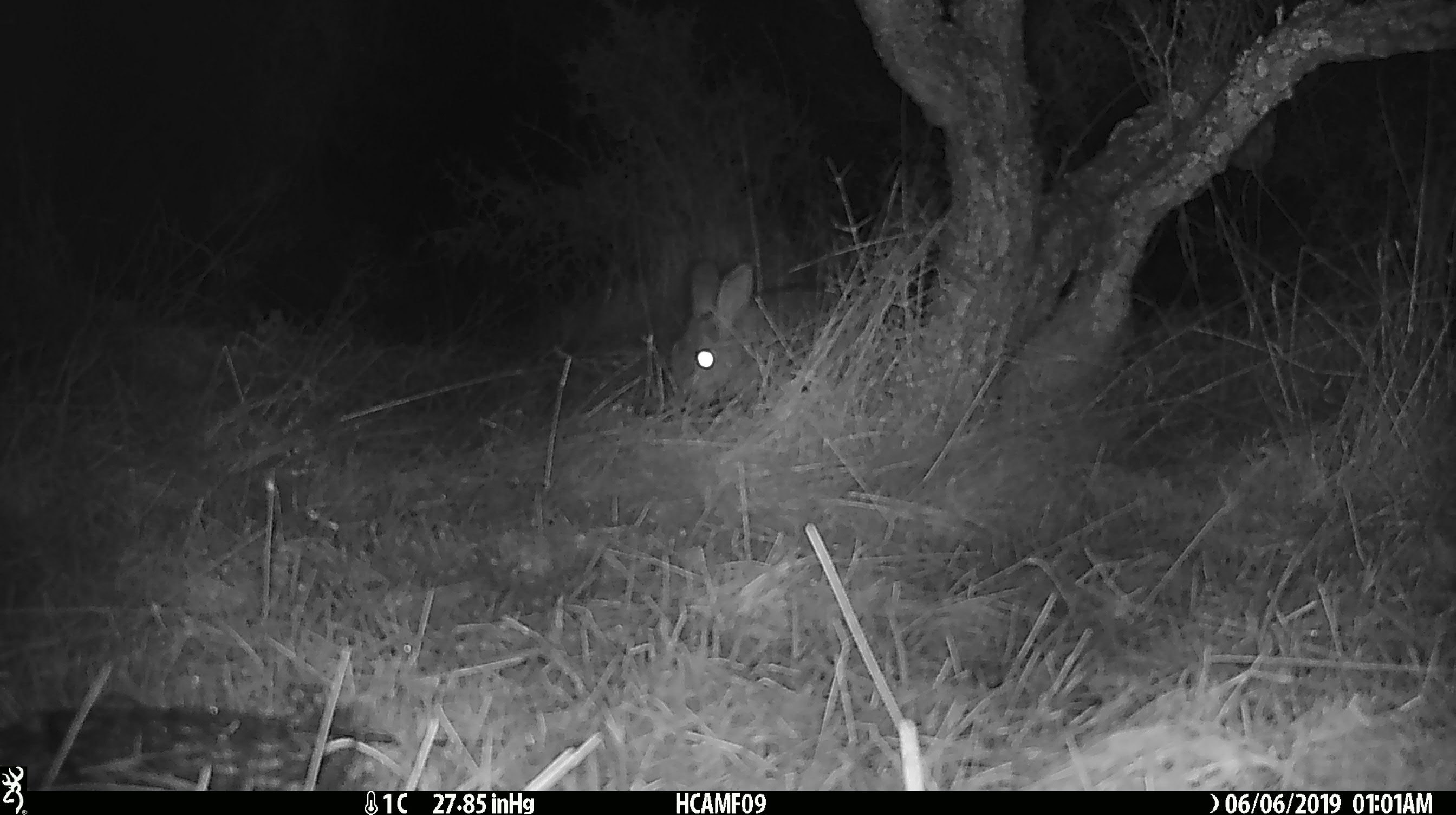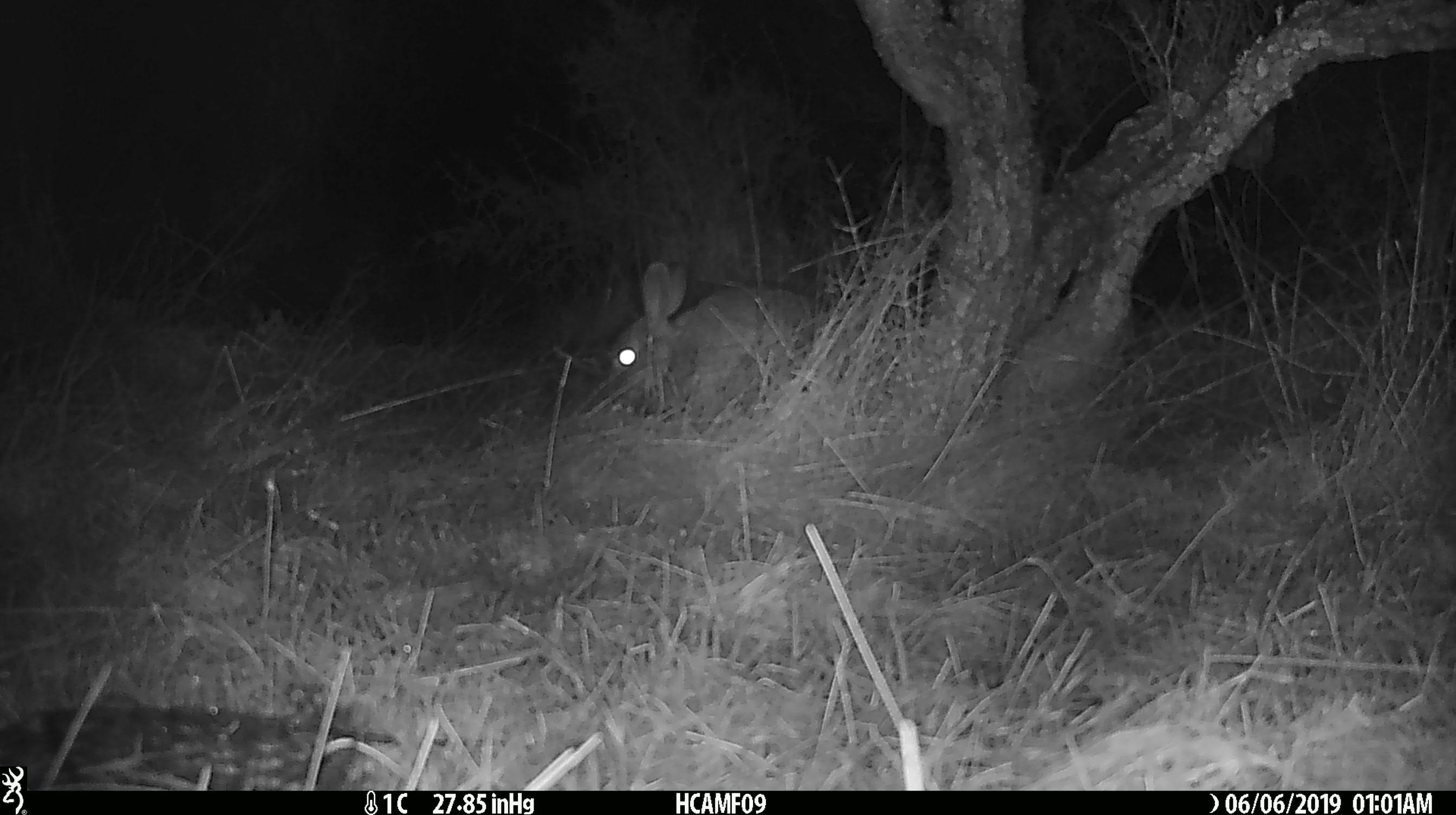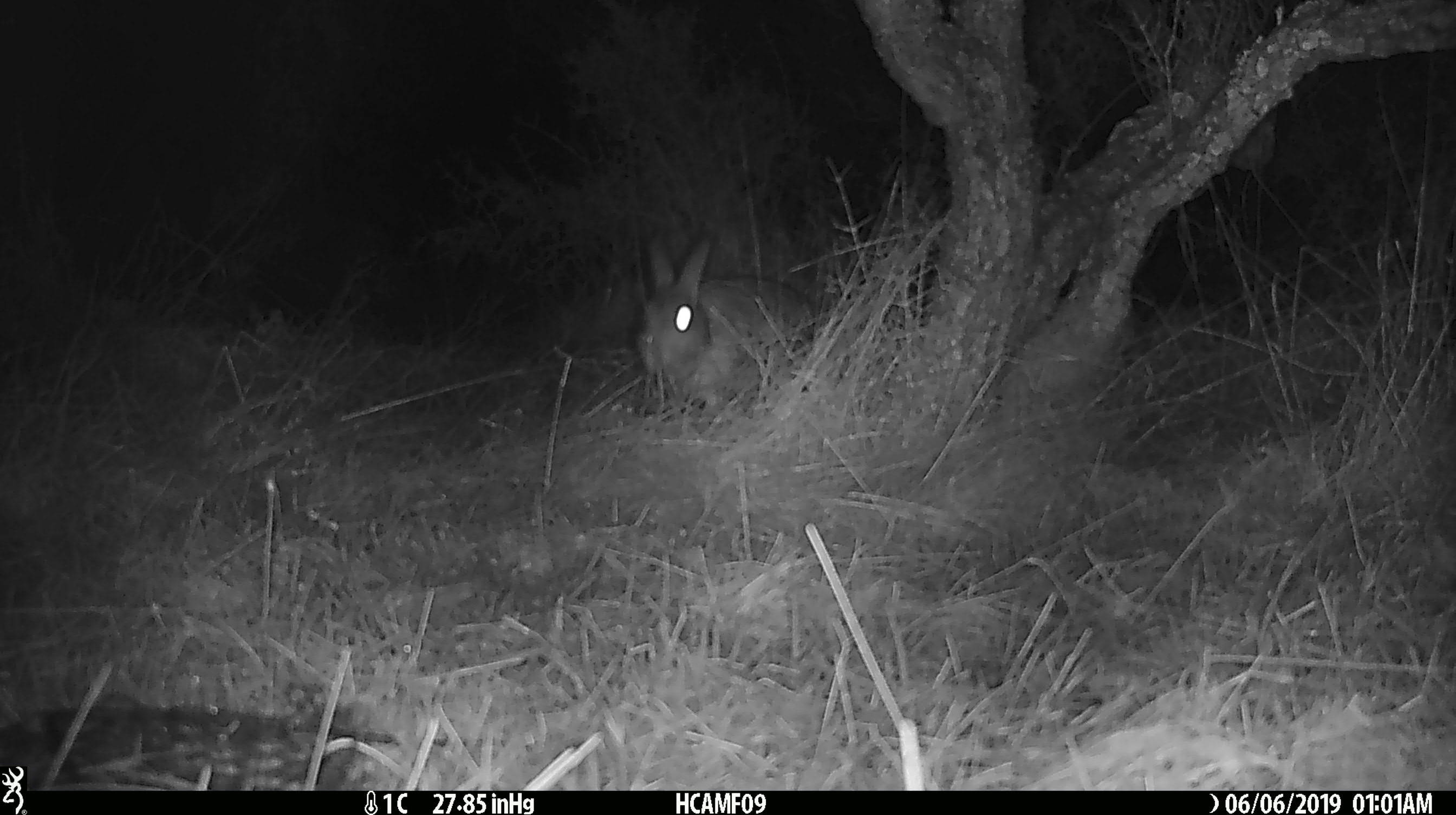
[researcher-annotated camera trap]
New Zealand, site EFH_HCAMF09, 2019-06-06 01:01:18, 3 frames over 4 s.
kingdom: Animalia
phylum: Chordata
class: Mammalia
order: Lagomorpha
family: Leporidae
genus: Oryctolagus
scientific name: Oryctolagus cuniculus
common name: european rabbit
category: rabbit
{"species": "rabbit (european rabbit) (Oryctolagus cuniculus)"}